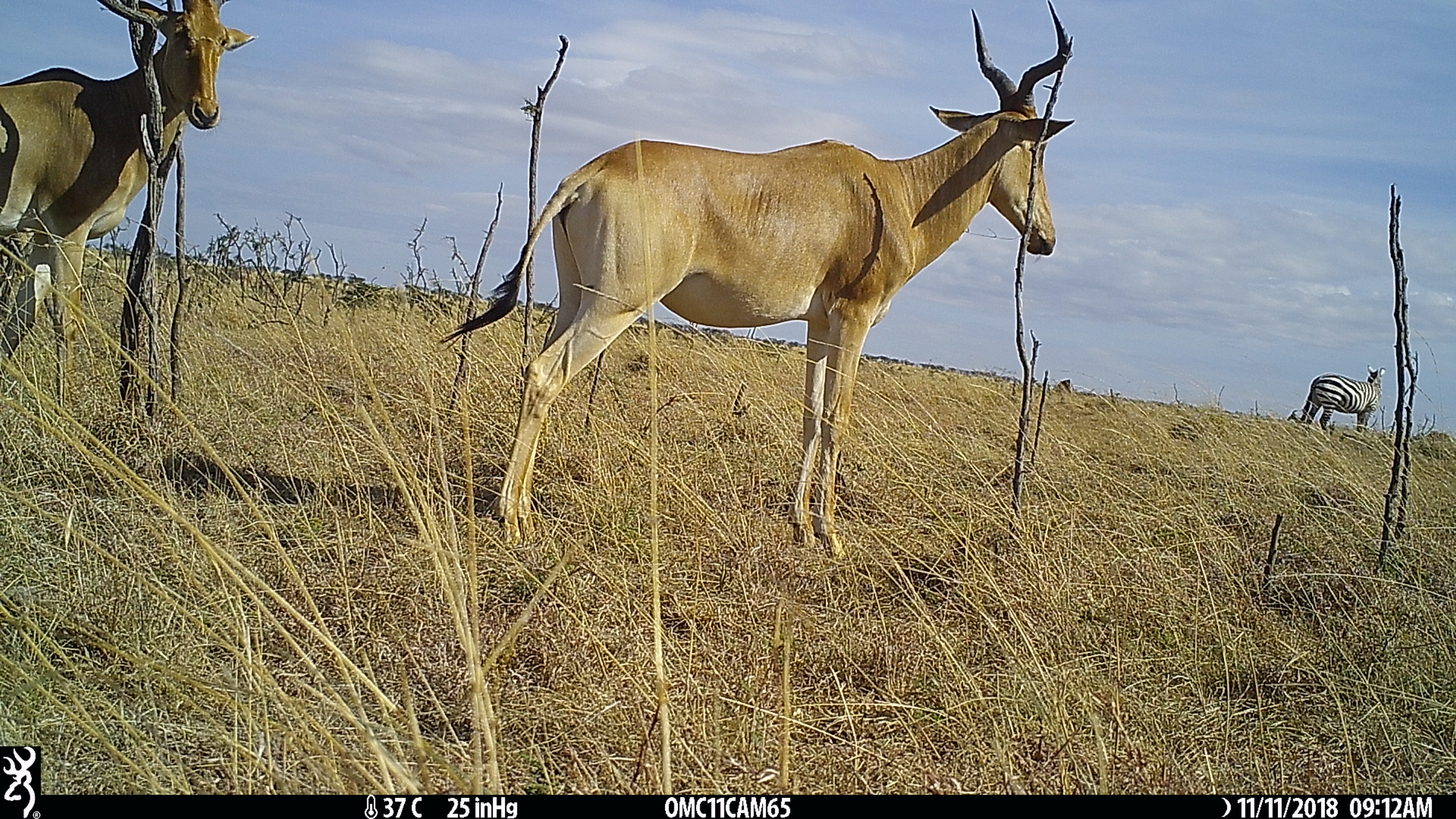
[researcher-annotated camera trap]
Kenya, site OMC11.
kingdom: Animalia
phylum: Chordata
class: Mammalia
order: Artiodactyla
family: Bovidae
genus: Alcelaphus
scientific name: Alcelaphus buselaphus cokii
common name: coke's hartebeest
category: hartebeest cokes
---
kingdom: Animalia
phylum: Chordata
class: Mammalia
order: Perissodactyla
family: Equidae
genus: Equus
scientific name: Equus quagga burchellii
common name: burchell's zebra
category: zebra